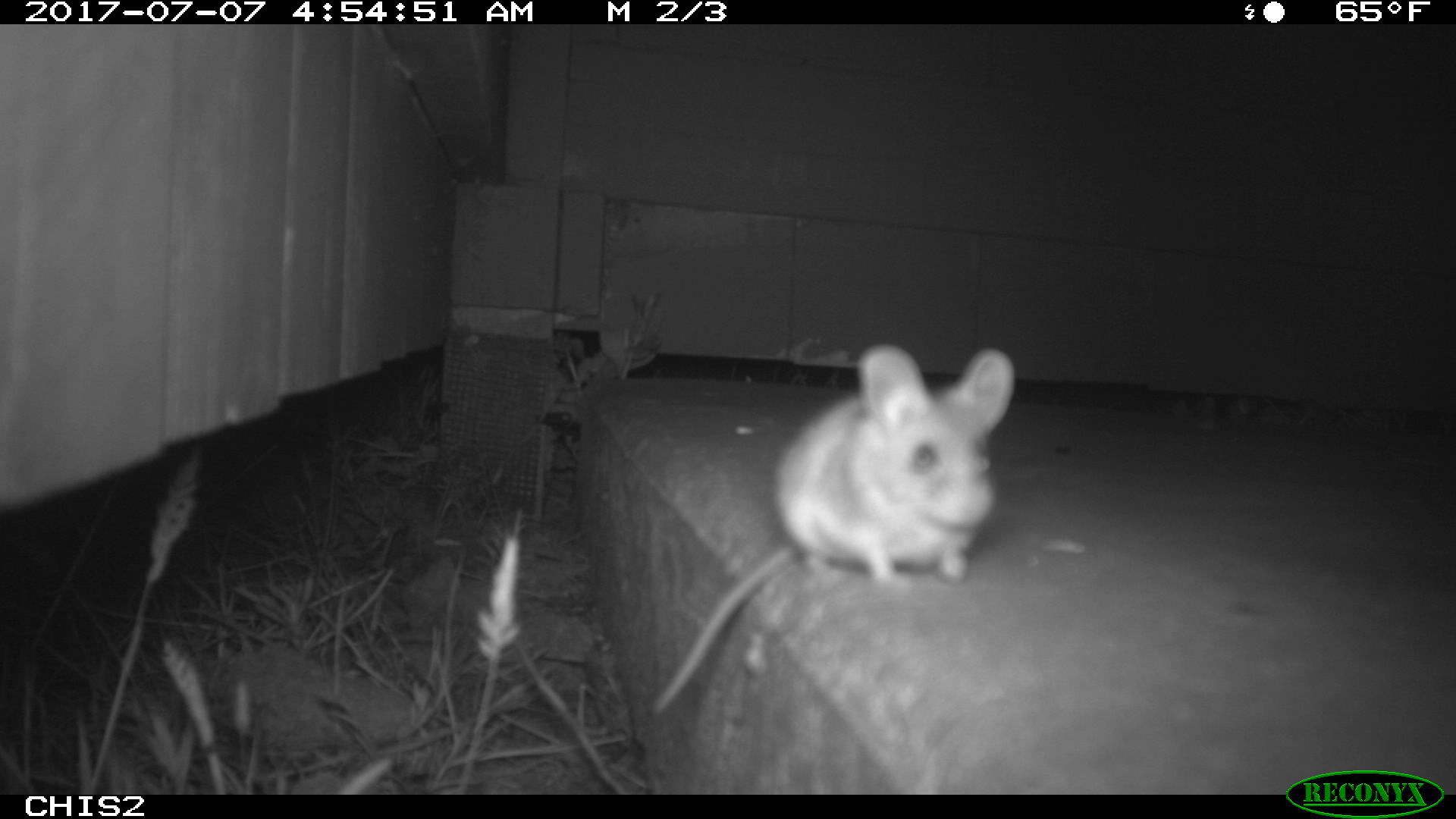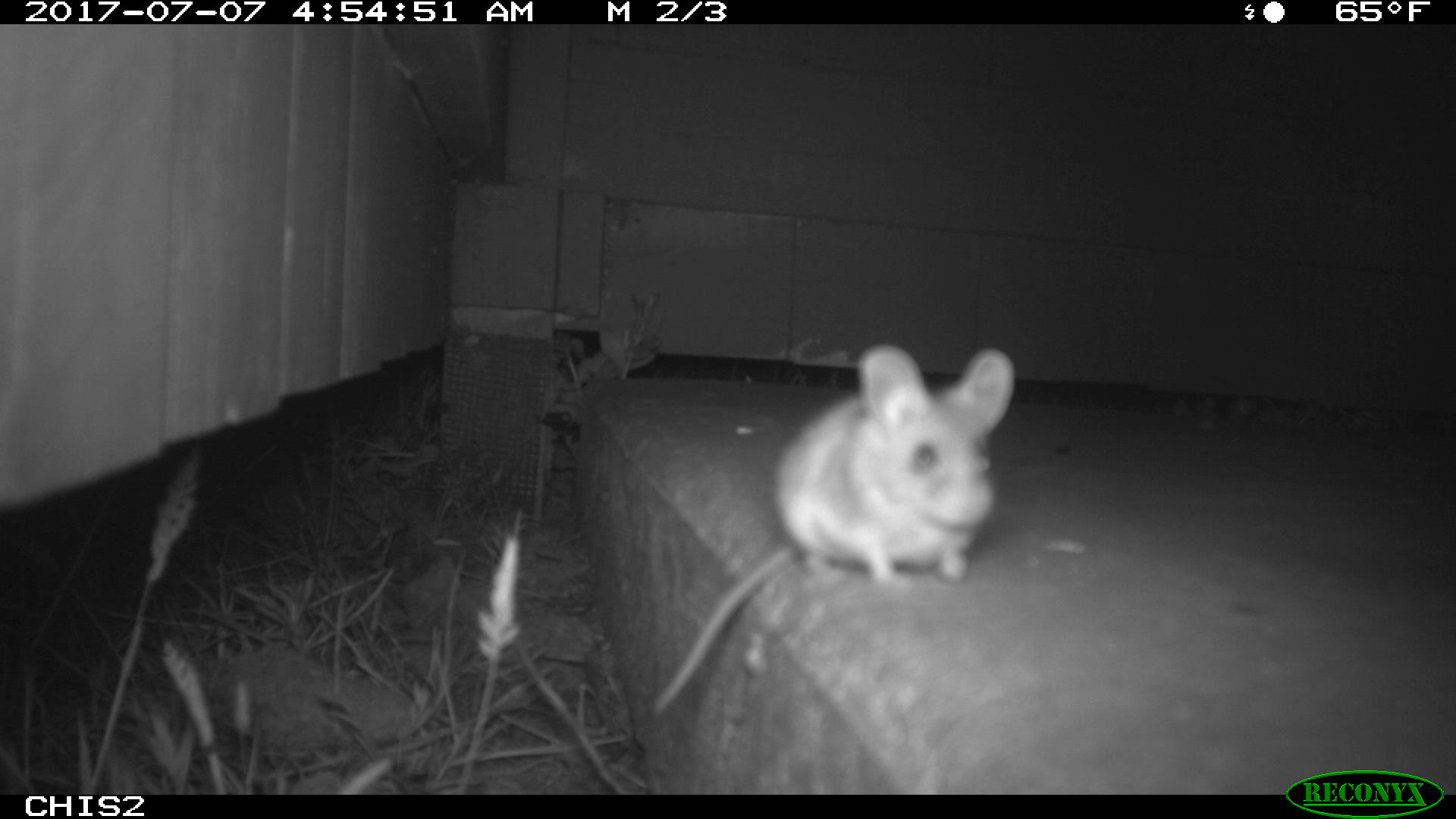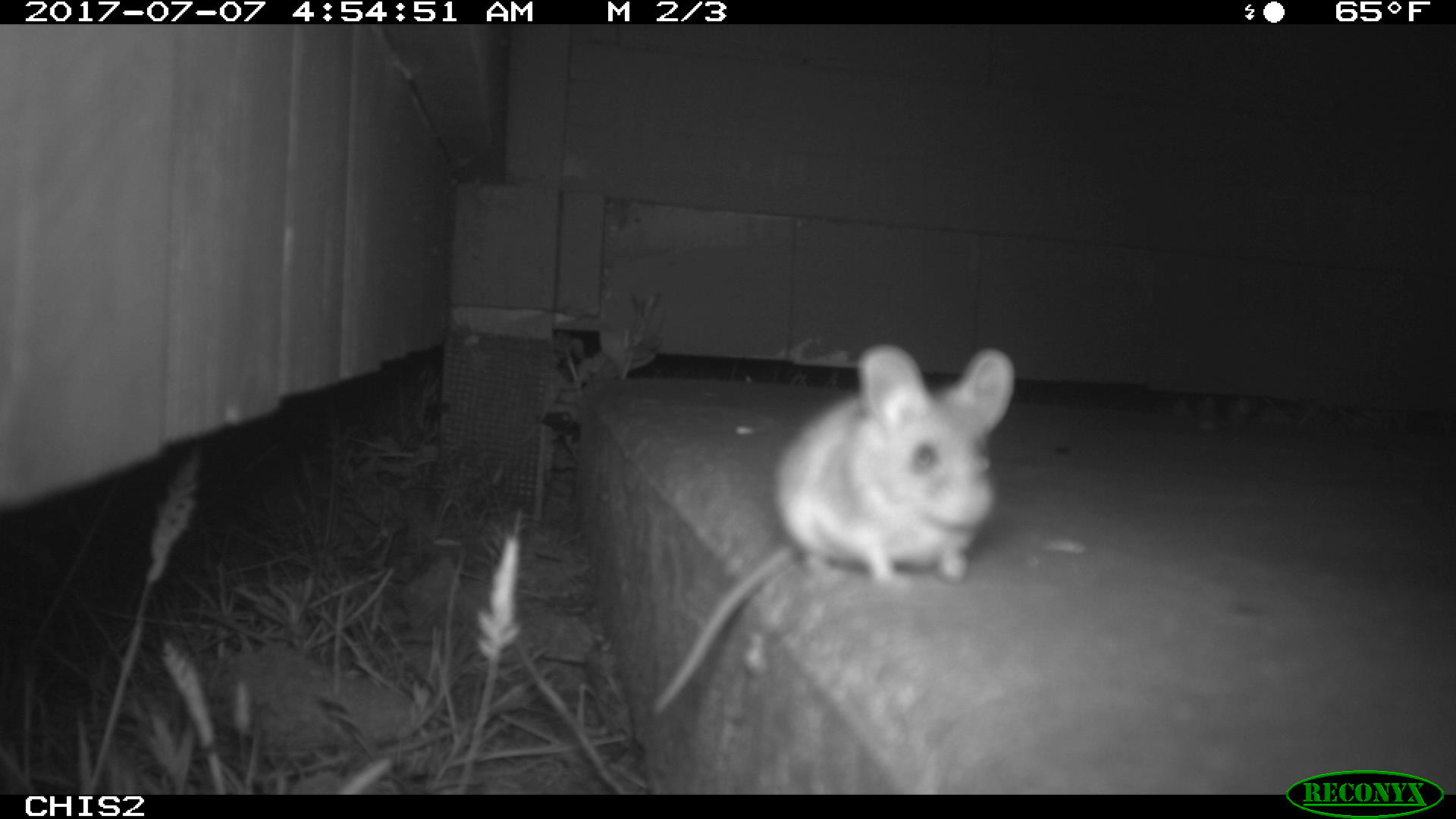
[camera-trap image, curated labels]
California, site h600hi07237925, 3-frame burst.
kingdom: Animalia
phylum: Chordata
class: Mammalia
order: Rodentia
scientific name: Rodentia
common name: rodent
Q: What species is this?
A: Rodent (Rodentia).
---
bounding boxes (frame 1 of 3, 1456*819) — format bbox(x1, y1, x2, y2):
rodent: bbox(648, 345, 1017, 718)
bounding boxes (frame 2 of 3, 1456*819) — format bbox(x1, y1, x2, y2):
rodent: bbox(652, 344, 1015, 714)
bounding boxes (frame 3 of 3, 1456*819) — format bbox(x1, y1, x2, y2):
rodent: bbox(649, 341, 1018, 714)